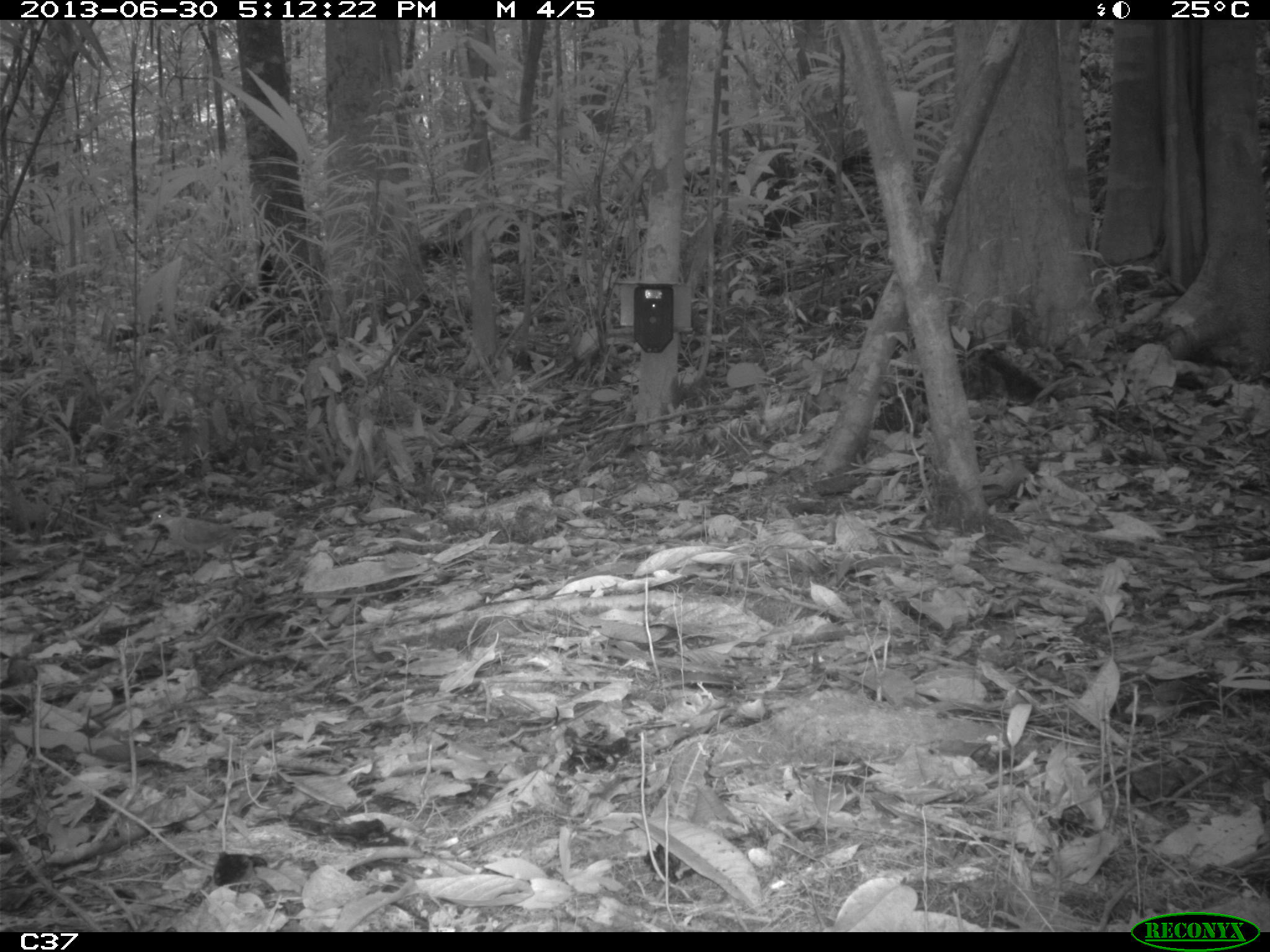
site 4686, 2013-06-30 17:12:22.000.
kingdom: Animalia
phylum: Chordata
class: Aves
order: Columbiformes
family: Columbidae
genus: Leptotila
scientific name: Leptotila rufaxilla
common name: gray-fronted dove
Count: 1.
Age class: adult.